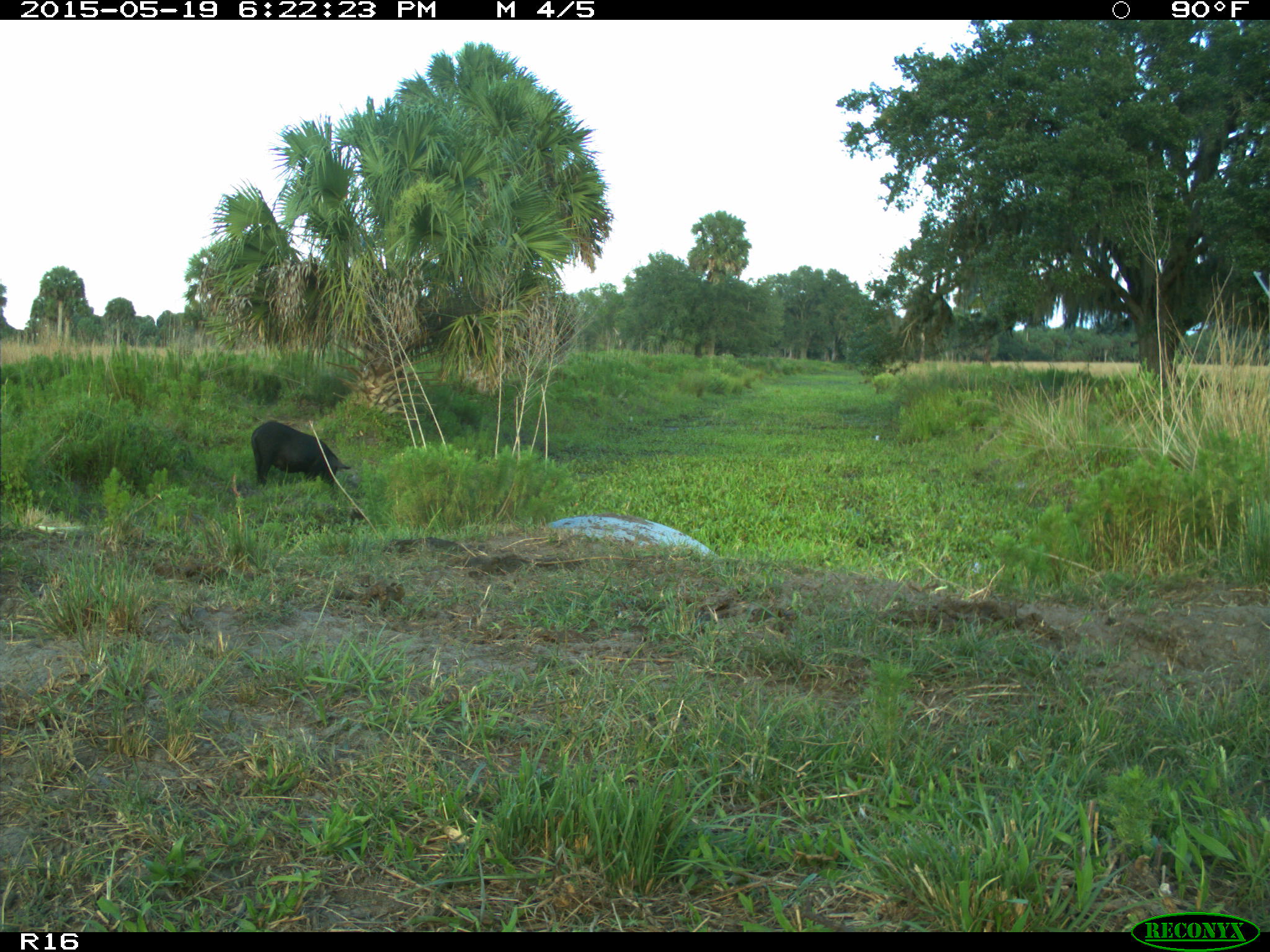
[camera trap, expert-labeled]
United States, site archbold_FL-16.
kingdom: Animalia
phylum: Chordata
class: Mammalia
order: Artiodactyla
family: Suidae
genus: Sus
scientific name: Sus scrofa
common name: wild boar